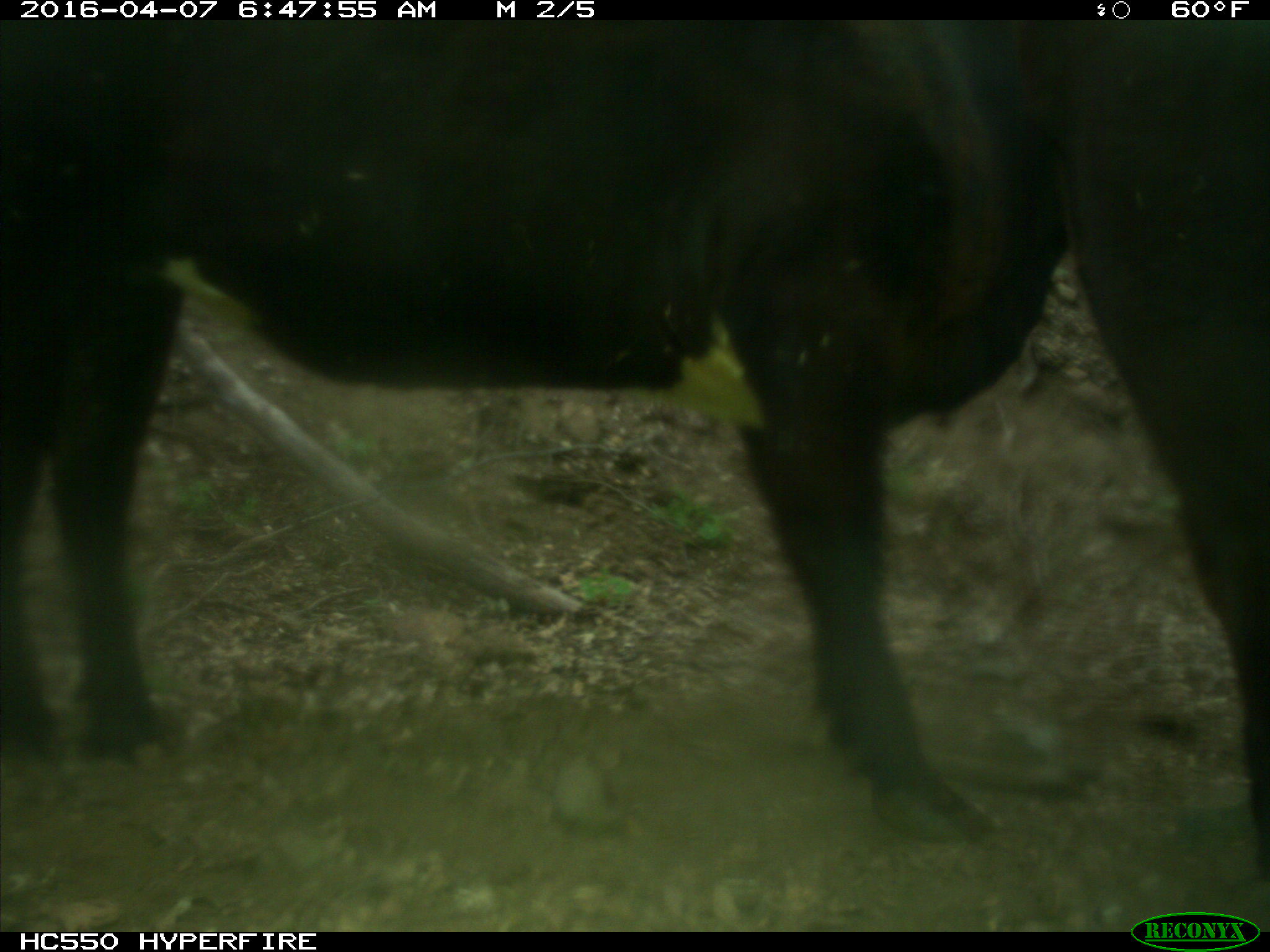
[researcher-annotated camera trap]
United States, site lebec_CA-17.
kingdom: Animalia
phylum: Chordata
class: Mammalia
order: Artiodactyla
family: Bovidae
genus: Bos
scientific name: Bos taurus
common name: domestic cow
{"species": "Bos taurus (domestic cow)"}